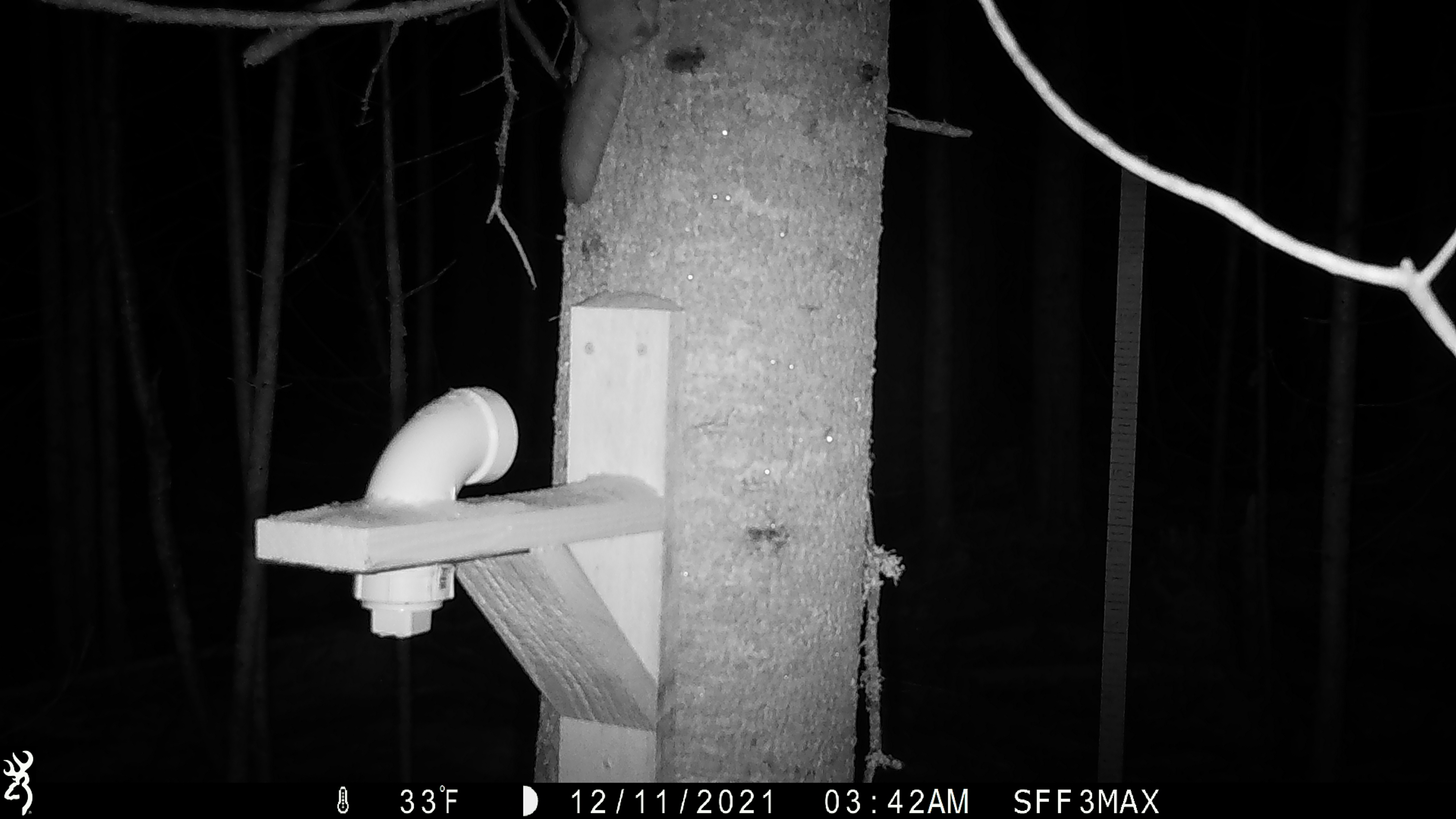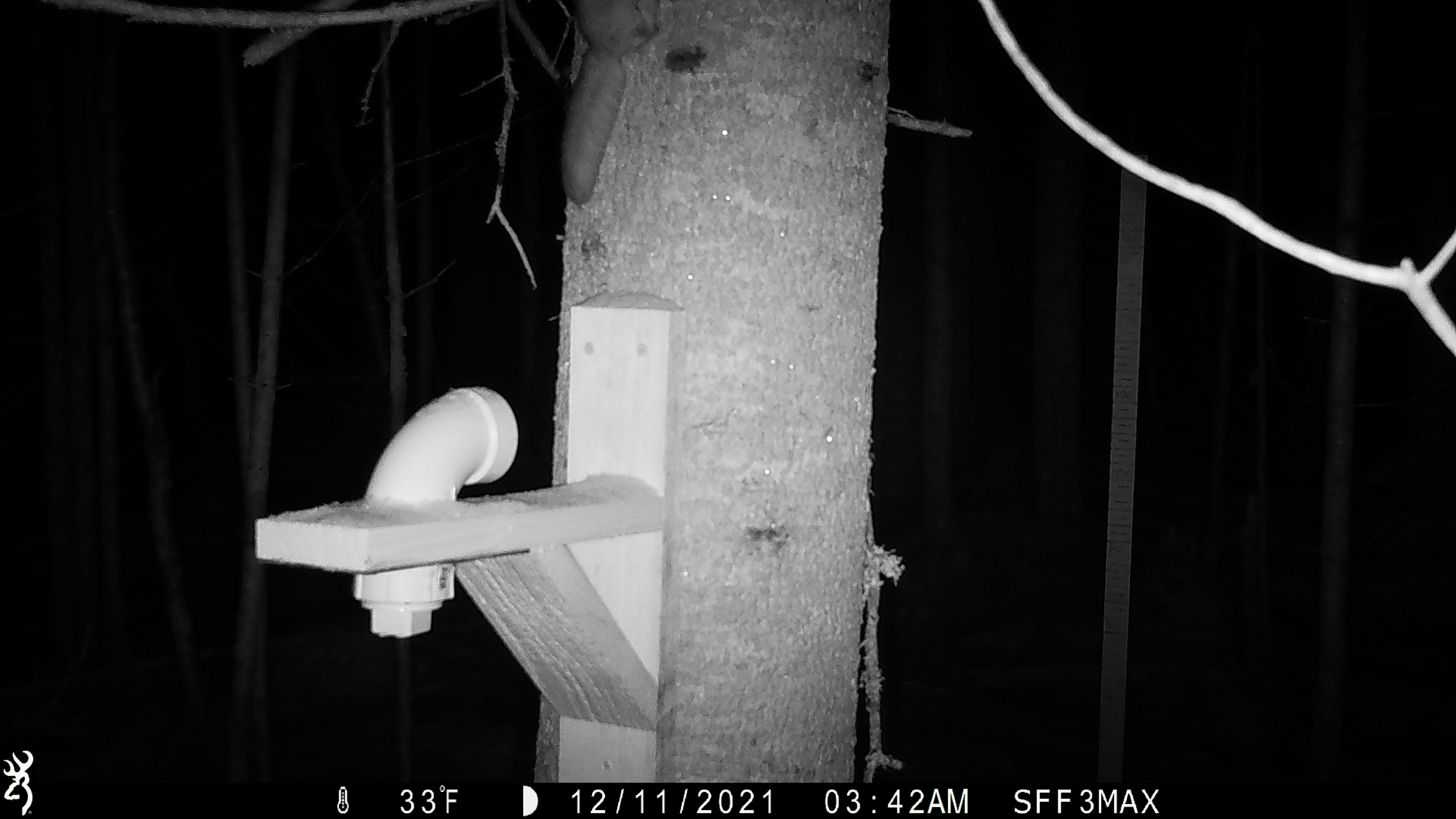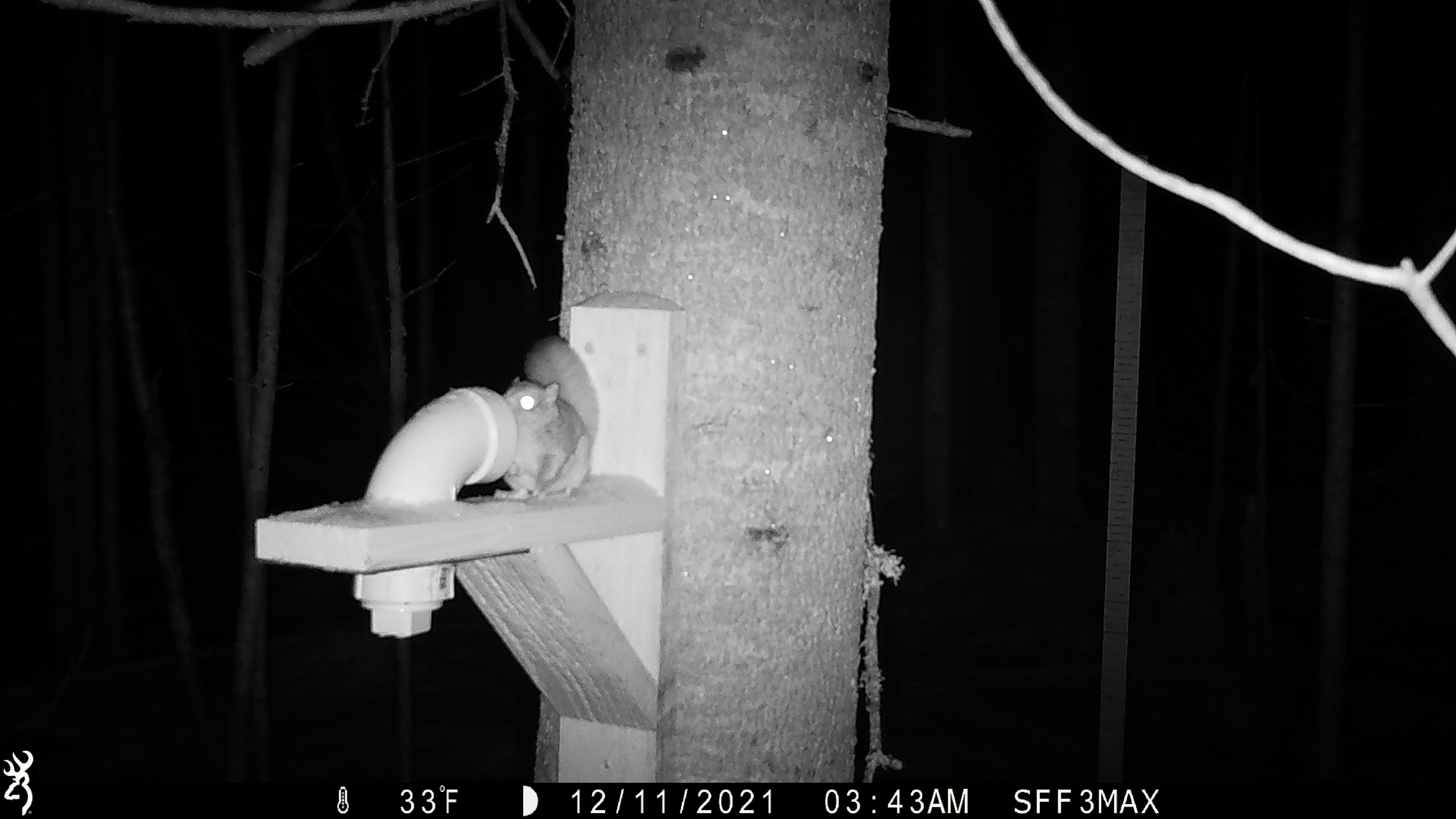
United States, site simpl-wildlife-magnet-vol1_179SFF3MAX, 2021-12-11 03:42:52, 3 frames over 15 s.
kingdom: Animalia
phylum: Chordata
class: Mammalia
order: Rodentia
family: Sciuridae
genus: Glaucomys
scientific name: Glaucomys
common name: flying squirrel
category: flying squirrel sp.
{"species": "flying squirrel sp. (flying squirrel) (Glaucomys)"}